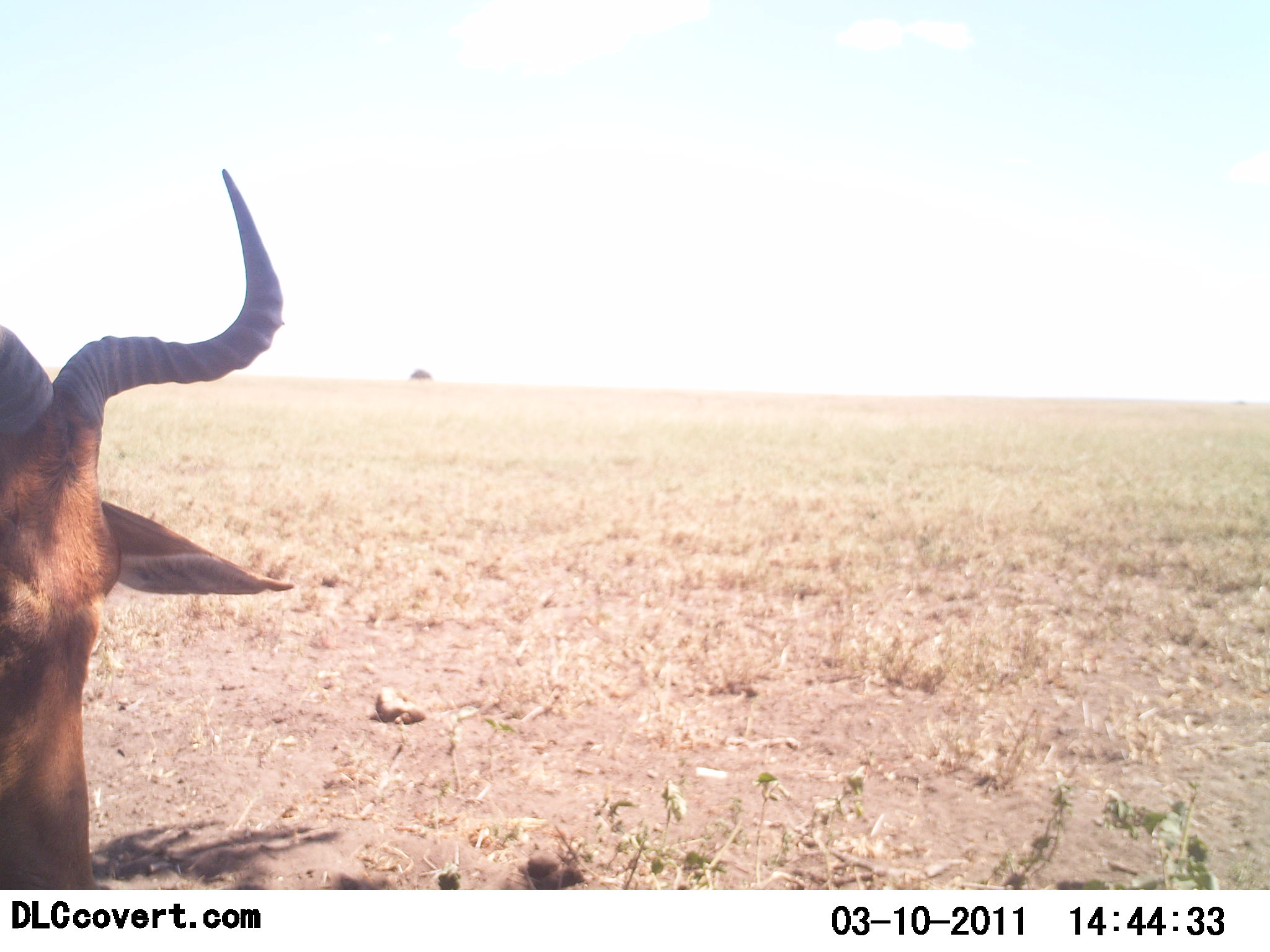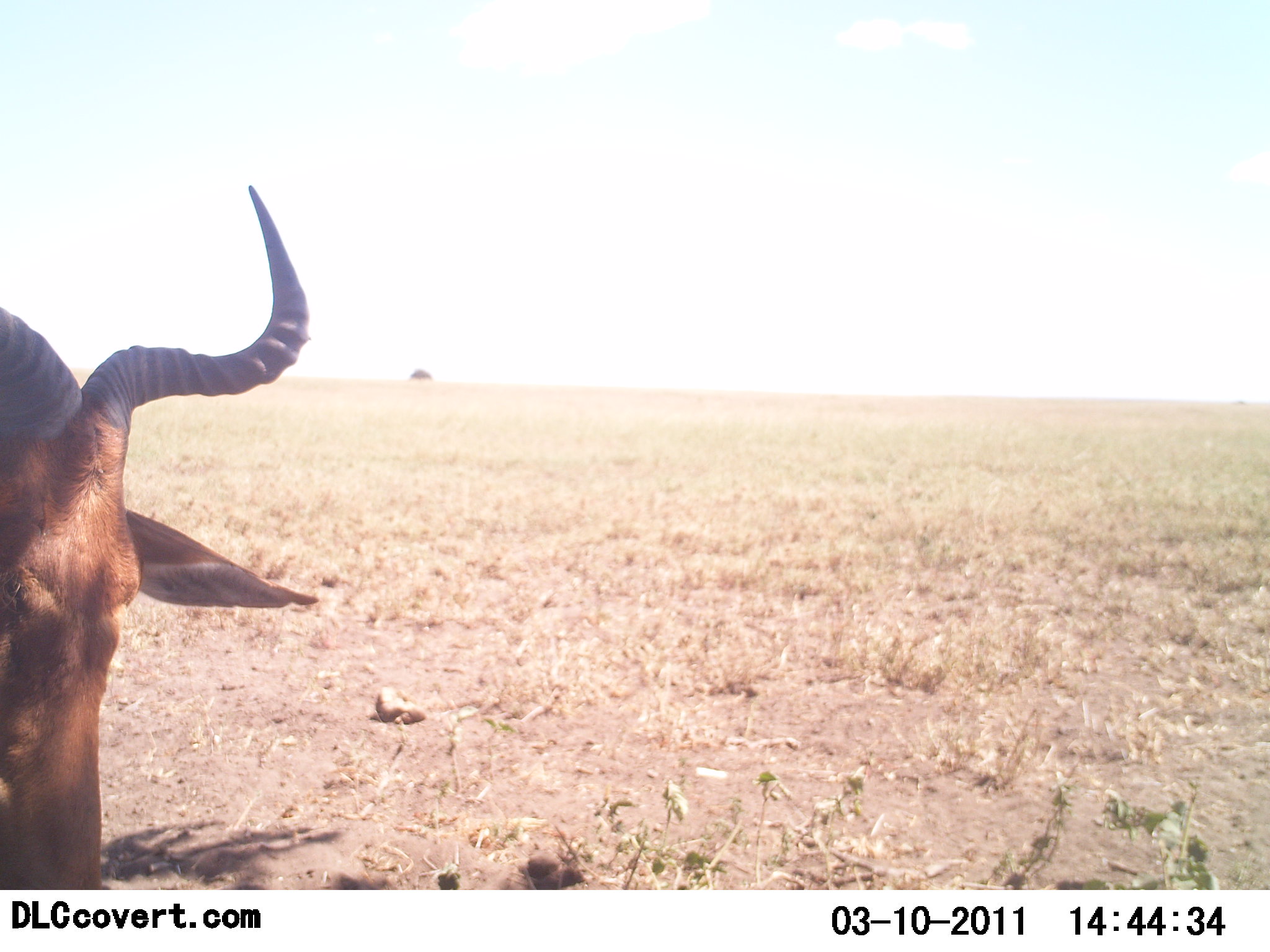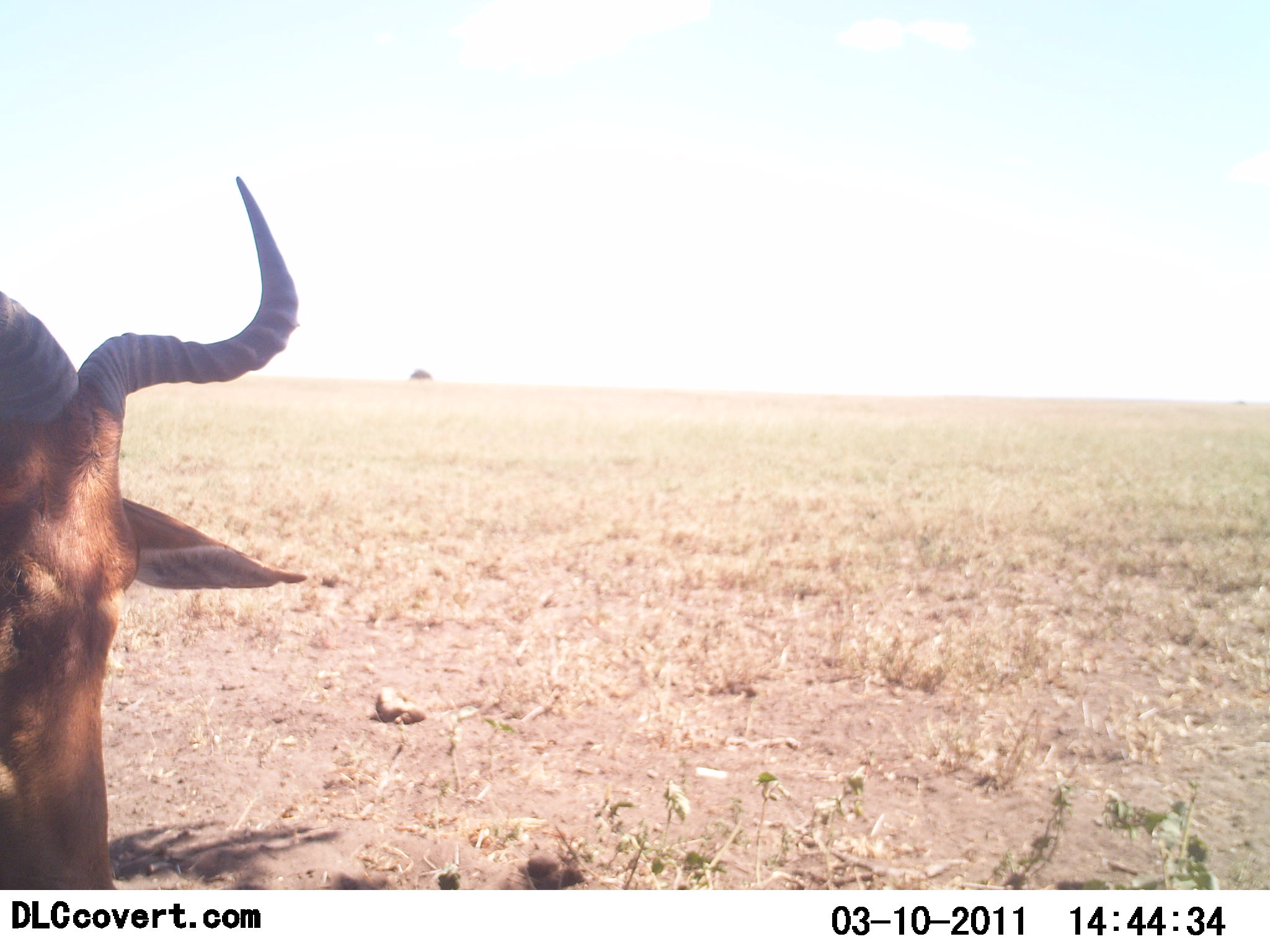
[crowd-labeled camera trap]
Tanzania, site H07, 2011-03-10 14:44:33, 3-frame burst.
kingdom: Animalia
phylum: Chordata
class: Mammalia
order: Artiodactyla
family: Bovidae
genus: Alcelaphus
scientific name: Alcelaphus buselaphus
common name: hartebeest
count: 1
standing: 50%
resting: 17%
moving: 0%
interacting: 0%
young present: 0%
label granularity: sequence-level